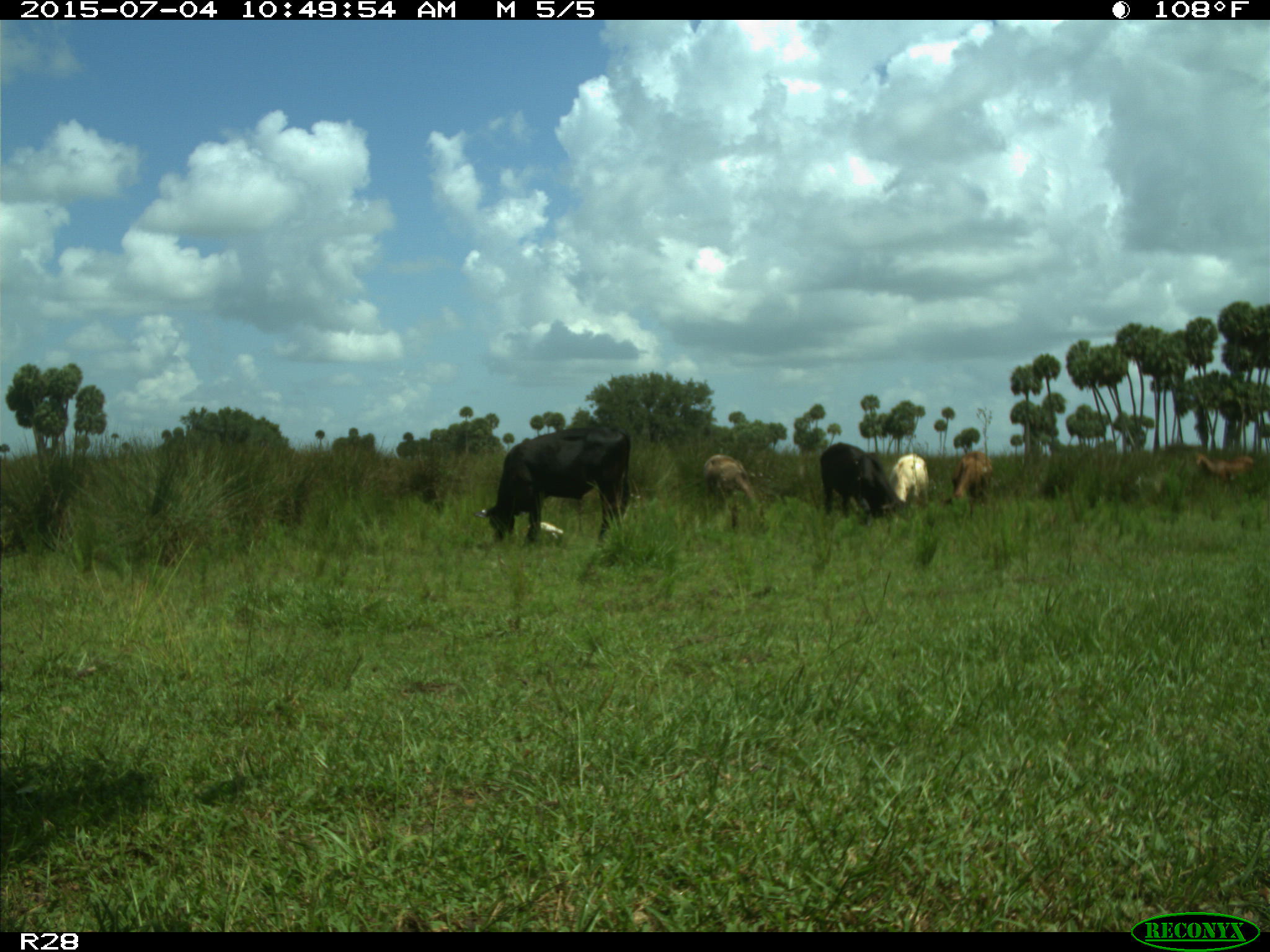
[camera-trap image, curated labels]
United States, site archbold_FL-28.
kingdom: Animalia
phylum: Chordata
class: Mammalia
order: Artiodactyla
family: Bovidae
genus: Bos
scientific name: Bos taurus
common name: domestic cow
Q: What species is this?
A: Bos taurus (domestic cow).